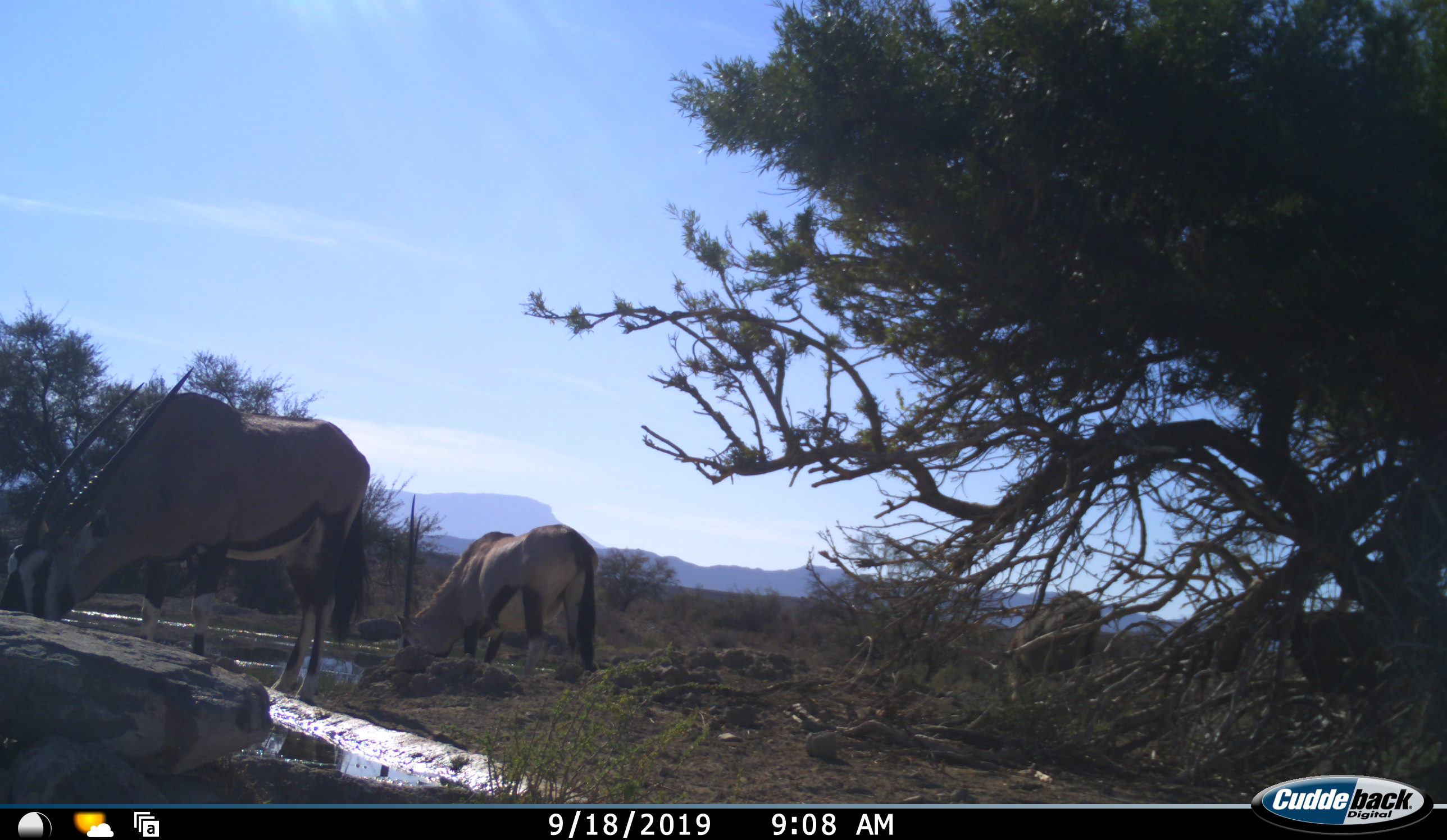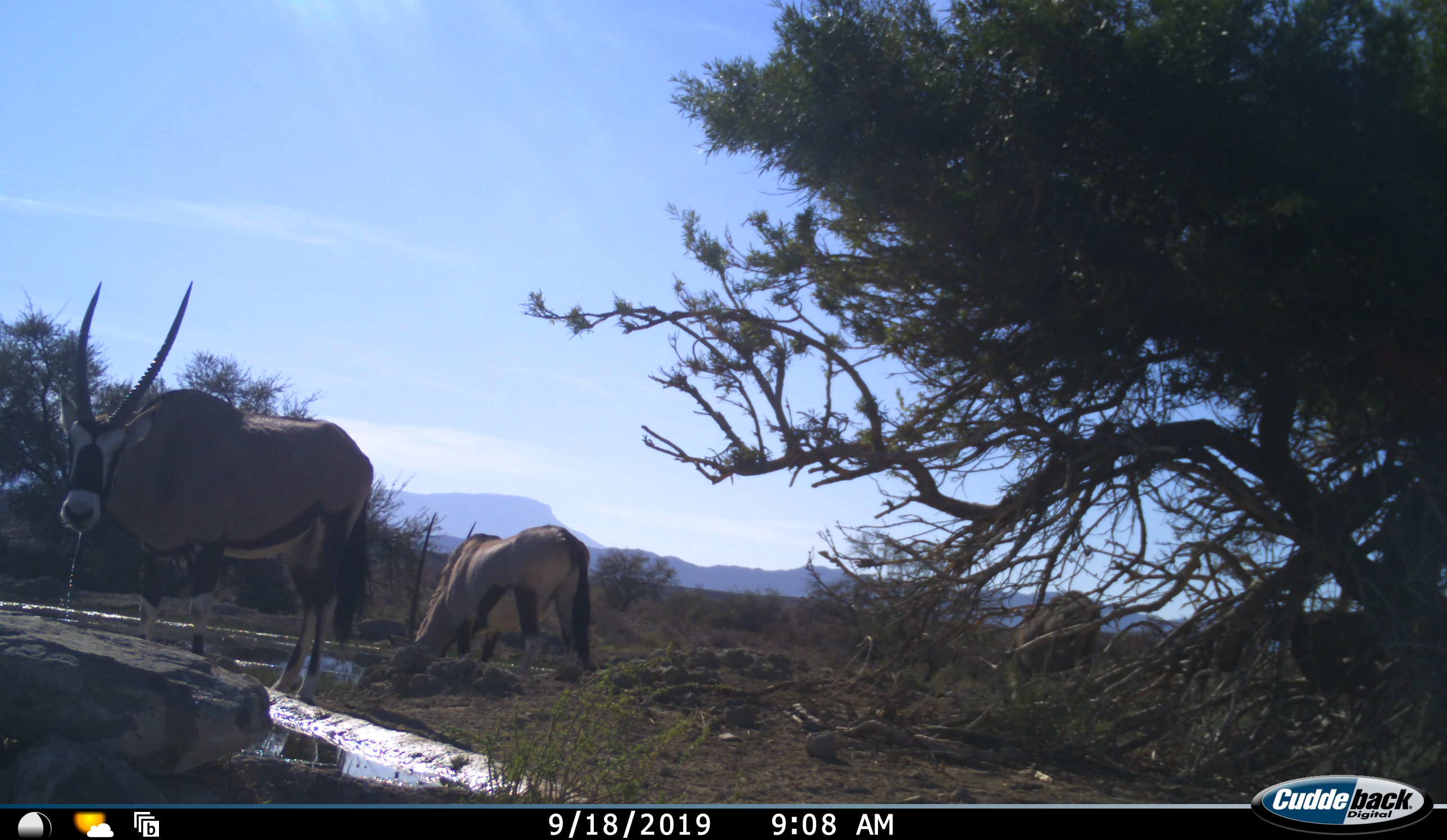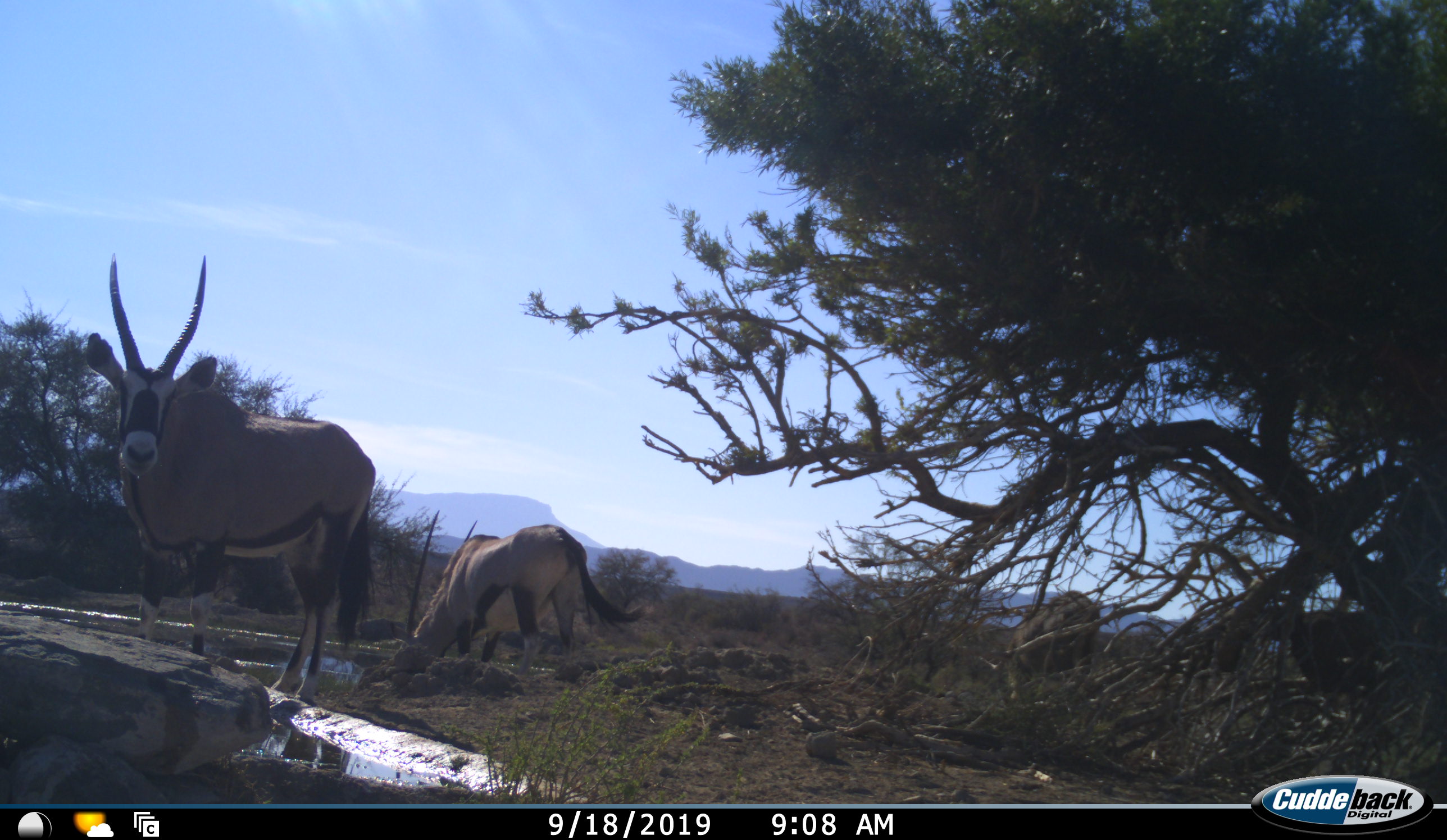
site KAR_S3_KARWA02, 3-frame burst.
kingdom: Animalia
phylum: Chordata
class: Mammalia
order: Artiodactyla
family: Bovidae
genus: Oryx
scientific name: Oryx gazella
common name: gemsbok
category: oryx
Oryx (gemsbok) (Oryx gazella), count 3. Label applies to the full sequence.